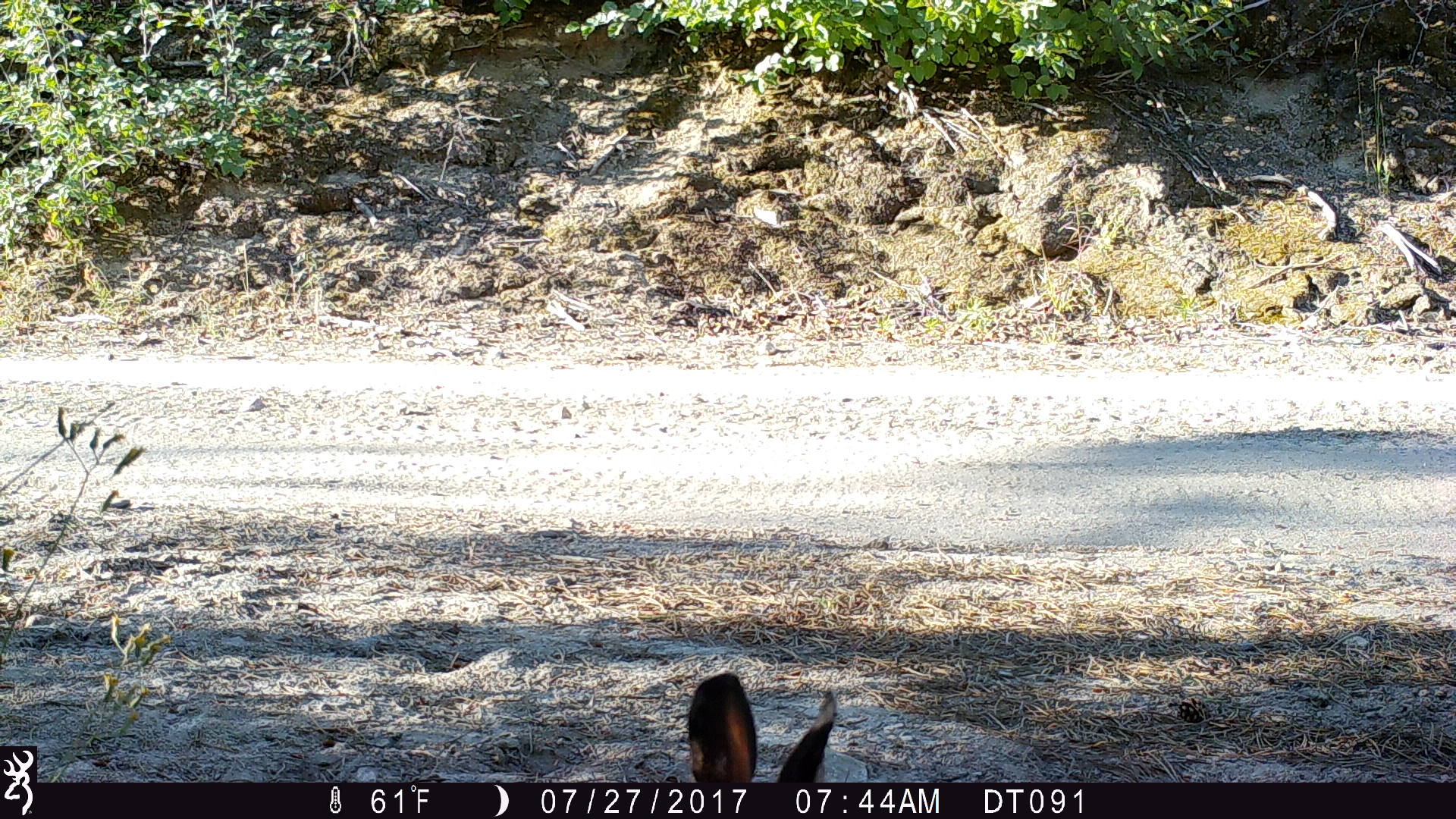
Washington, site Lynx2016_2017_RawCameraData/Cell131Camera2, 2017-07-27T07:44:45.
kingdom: Animalia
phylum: Chordata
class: Mammalia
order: Lagomorpha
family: Leporidae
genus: Lepus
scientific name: Lepus americanus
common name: snowshoe hare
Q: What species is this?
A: Lepus americanus (snowshoe hare).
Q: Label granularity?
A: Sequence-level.